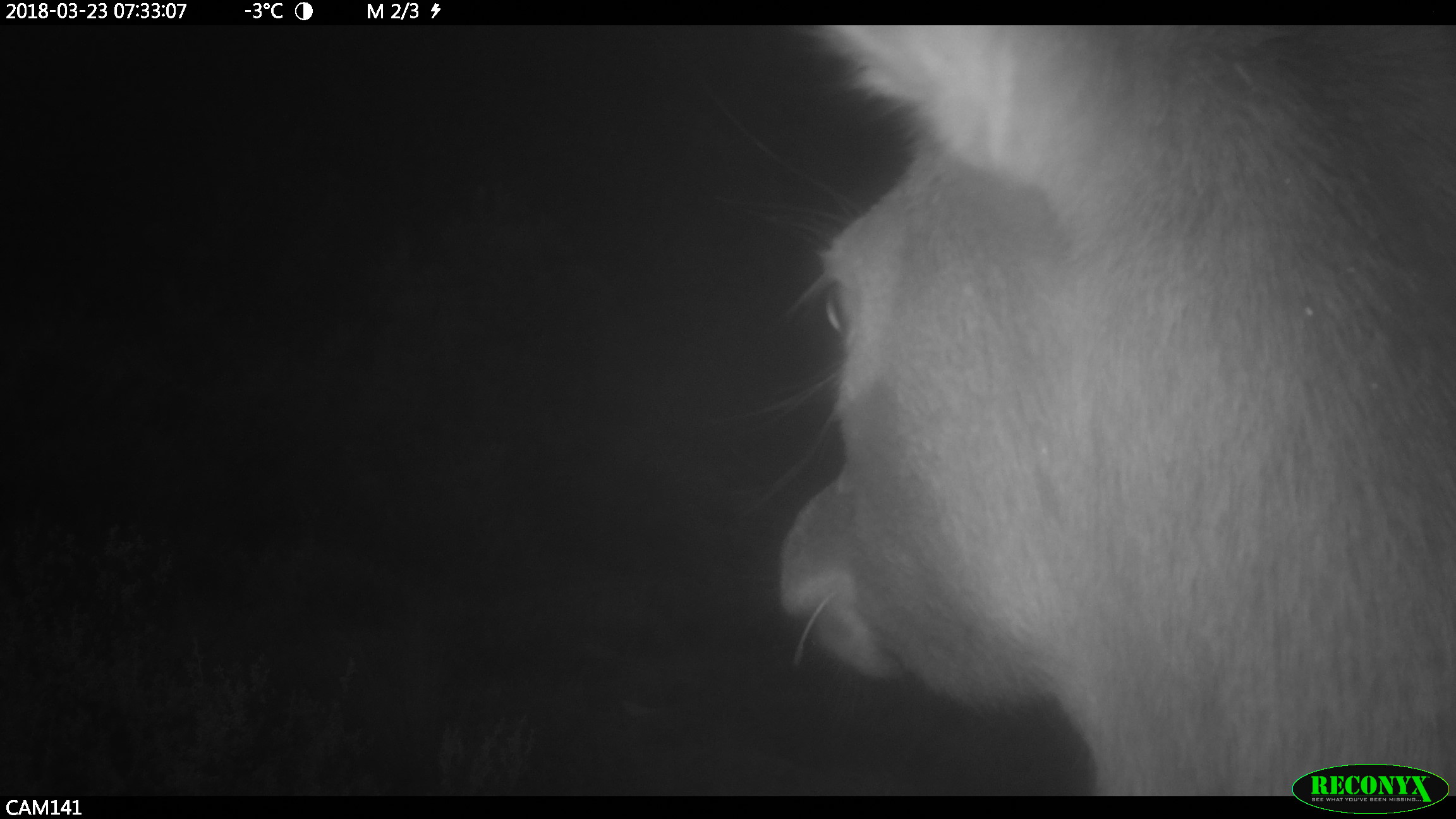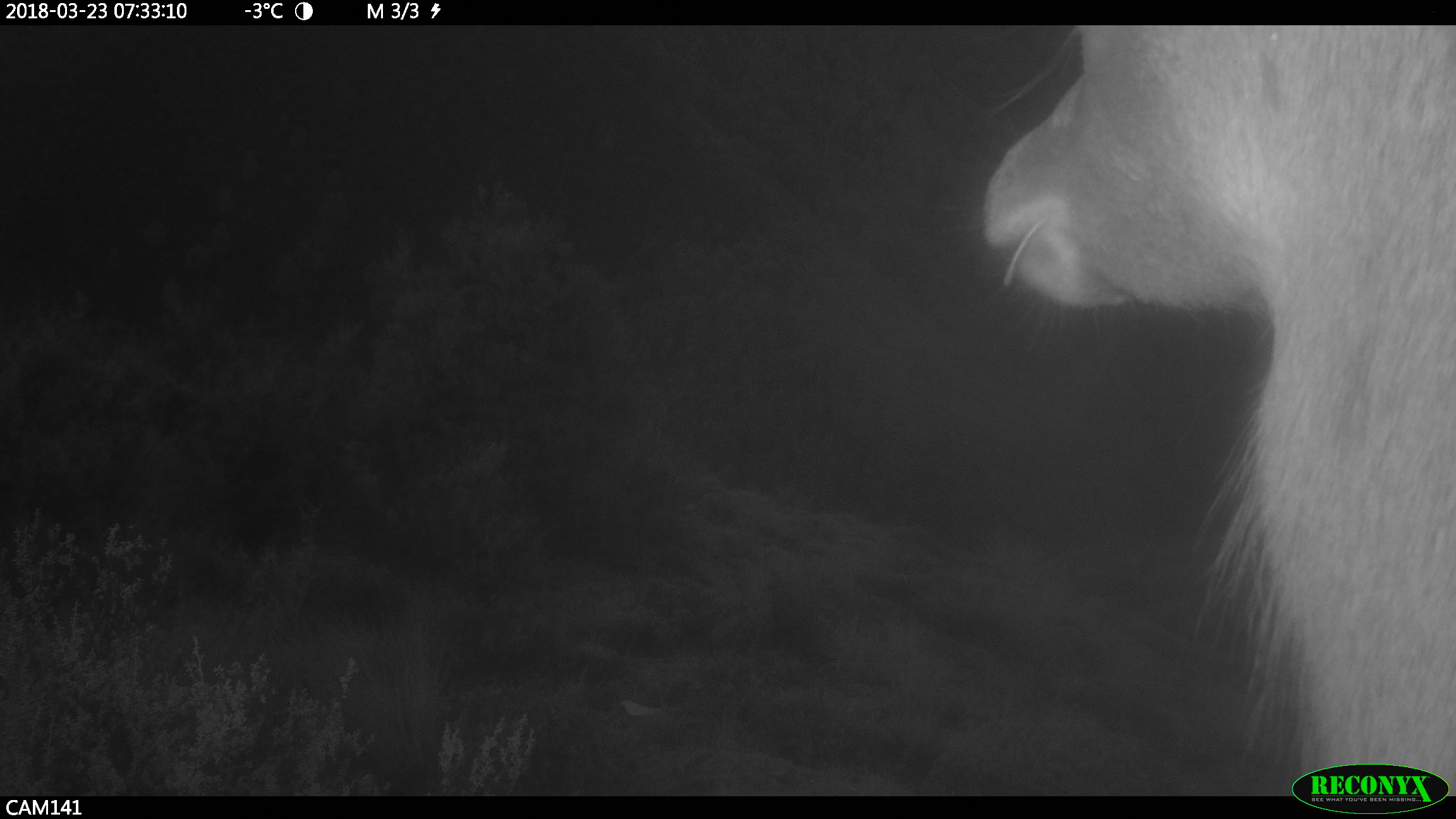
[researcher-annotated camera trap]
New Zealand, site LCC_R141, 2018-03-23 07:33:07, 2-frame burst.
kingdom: Animalia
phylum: Chordata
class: Mammalia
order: Artiodactyla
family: Cervidae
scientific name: Cervidae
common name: deer